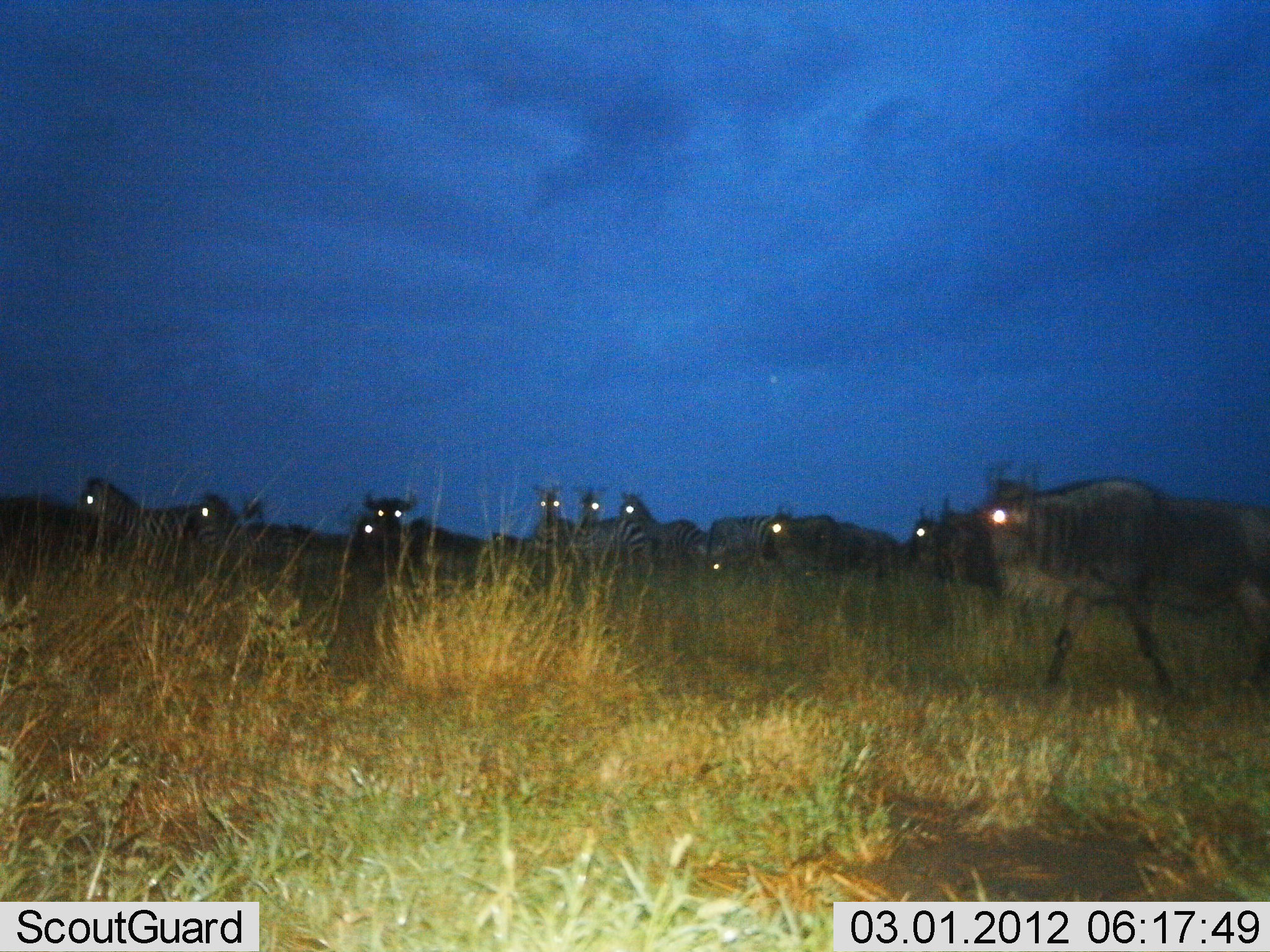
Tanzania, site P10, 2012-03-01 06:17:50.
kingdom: Animalia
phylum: Chordata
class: Mammalia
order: Artiodactyla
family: Bovidae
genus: Connochaetes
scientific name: Connochaetes taurinus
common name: blue wildebeest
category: wildebeest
Wildebeest (blue wildebeest) (Connochaetes taurinus), count 6. Behavior (volunteer vote fractions): standing 50%, resting 0%, moving 78%, interacting 0%. Young present (vote fraction): 0%. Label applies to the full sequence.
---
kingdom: Animalia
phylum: Chordata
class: Mammalia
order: Perissodactyla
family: Equidae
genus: Equus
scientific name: Equus quagga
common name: plains zebra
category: zebra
Zebra (plains zebra) (Equus quagga), count 6. Behavior (volunteer vote fractions): standing 65%, resting 0%, moving 45%, interacting 0%. Young present (vote fraction): 0%. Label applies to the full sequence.